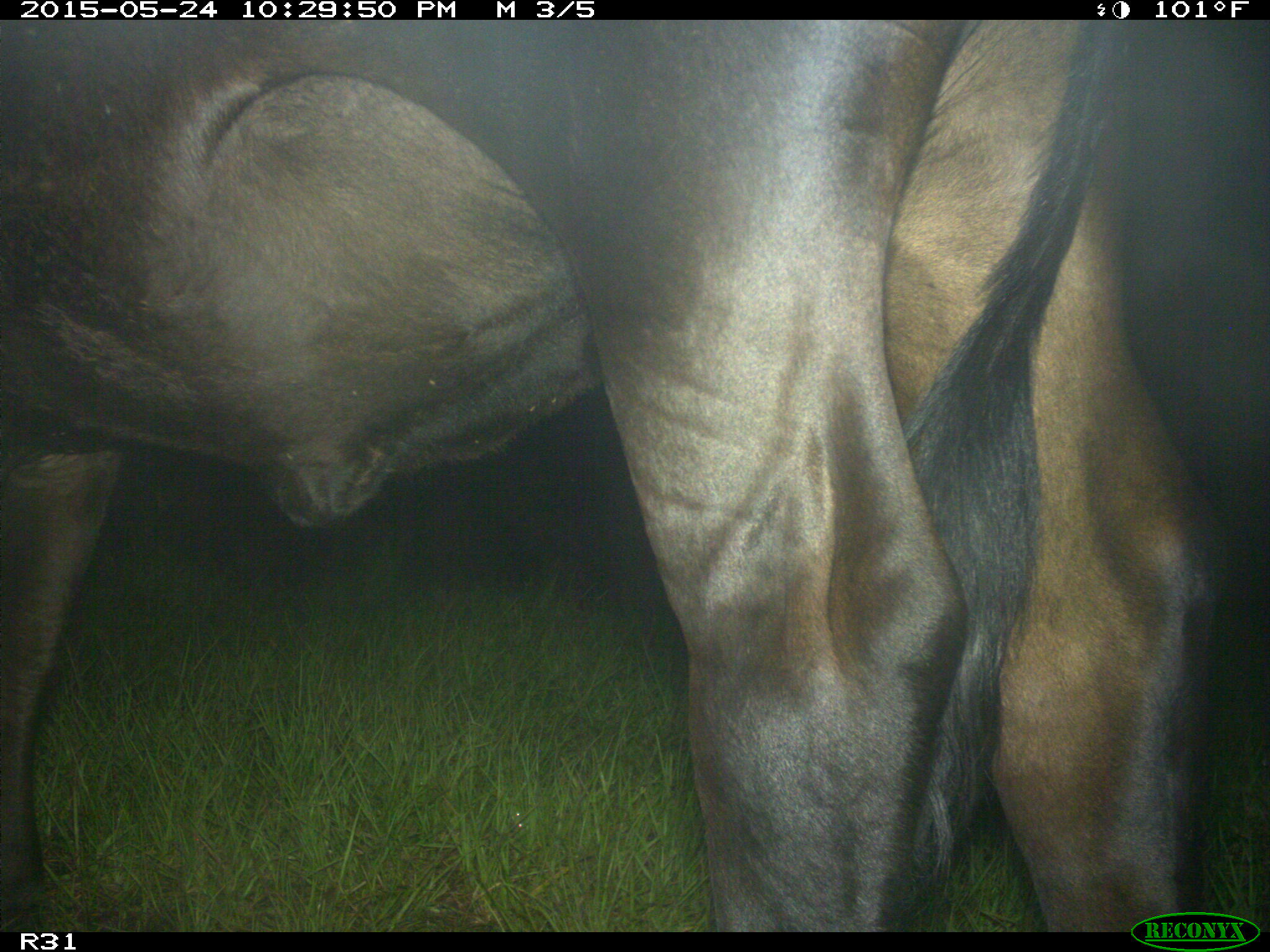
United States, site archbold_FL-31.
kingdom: Animalia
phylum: Chordata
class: Mammalia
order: Artiodactyla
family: Bovidae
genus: Bos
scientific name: Bos taurus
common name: domestic cow